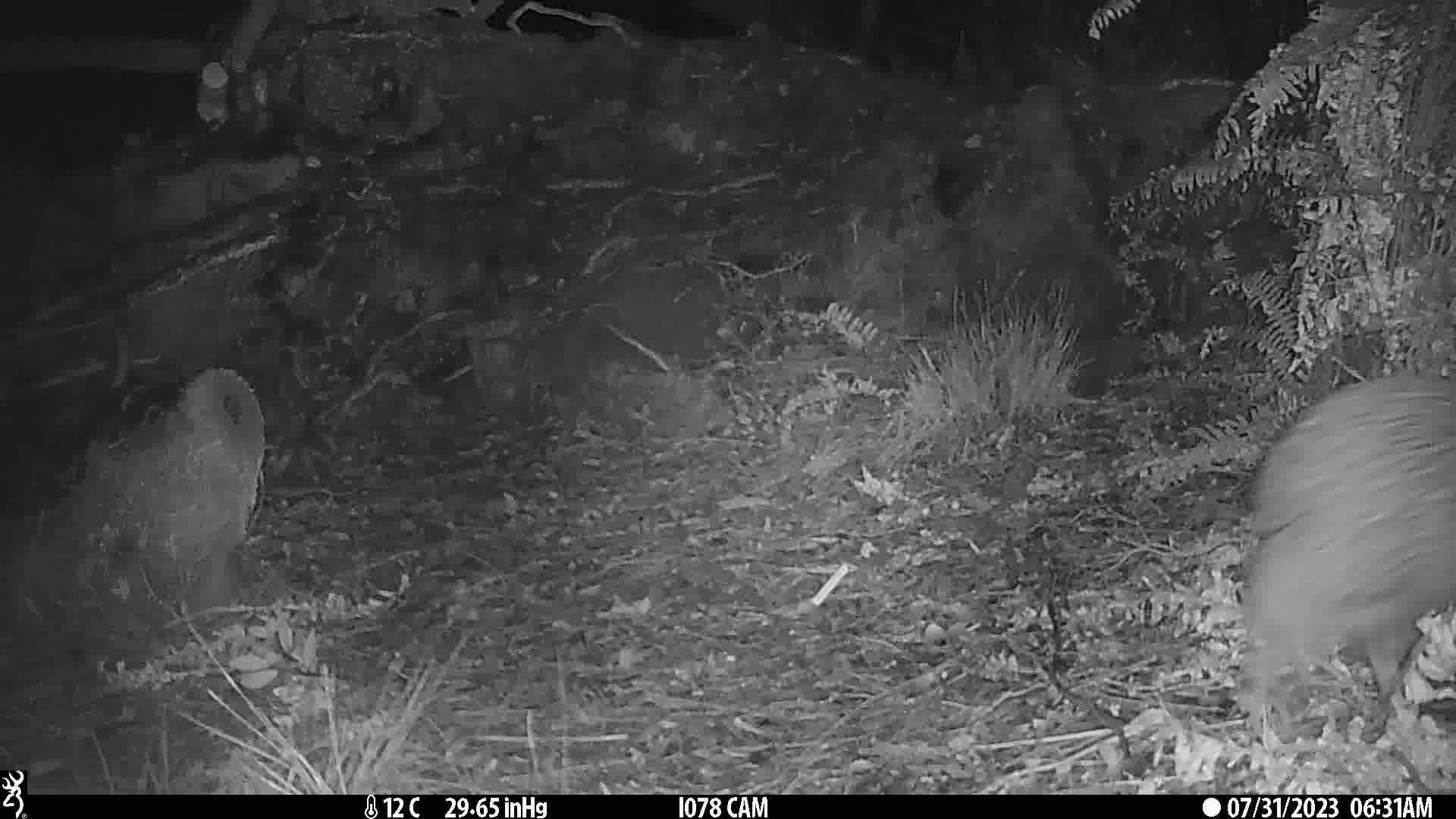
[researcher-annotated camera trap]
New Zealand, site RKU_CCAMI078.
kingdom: Animalia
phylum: Chordata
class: Aves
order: Apterygiformes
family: Apterygidae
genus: Apteryx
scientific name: Apteryx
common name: kiwi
Kiwi (Apteryx).